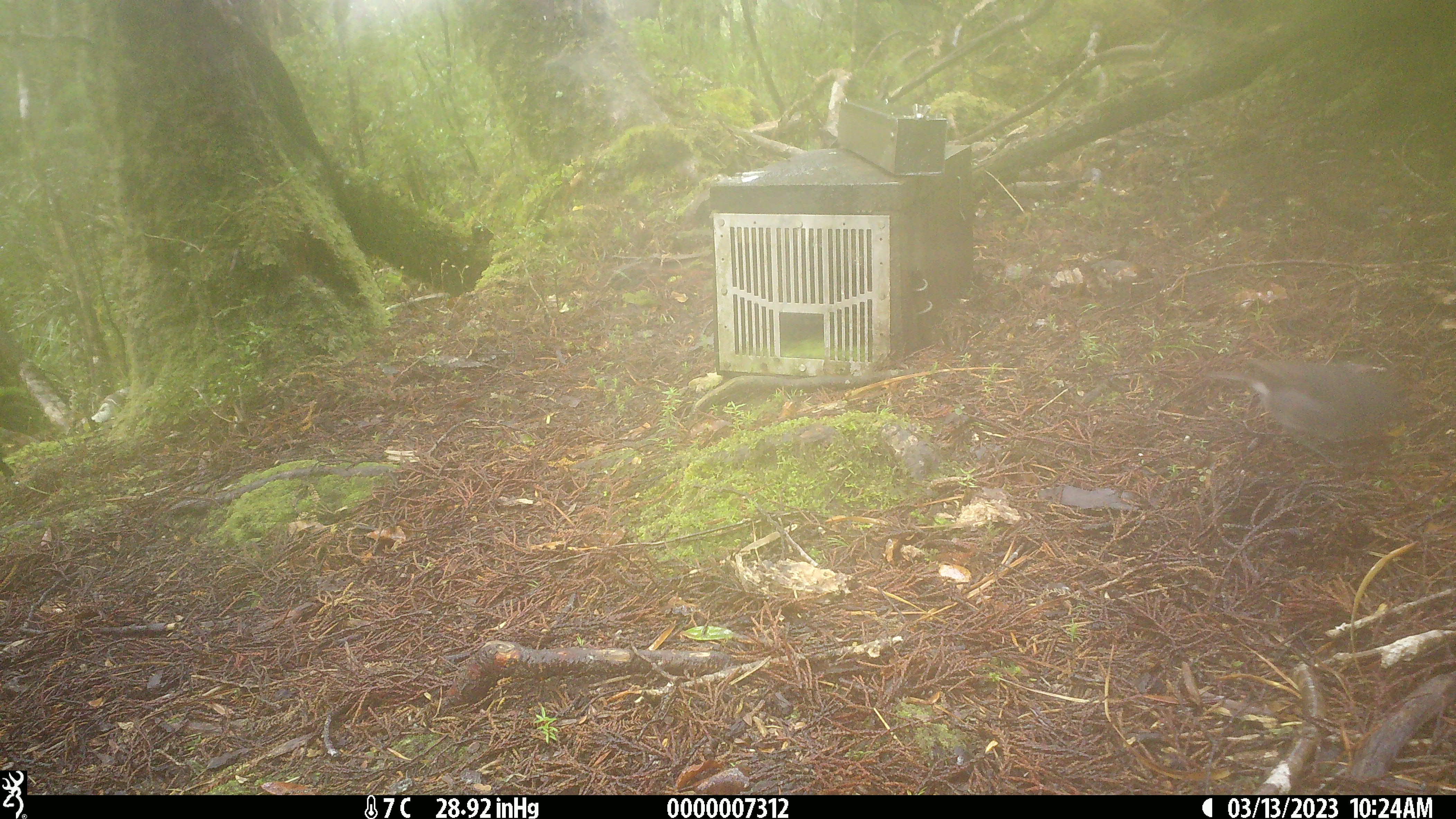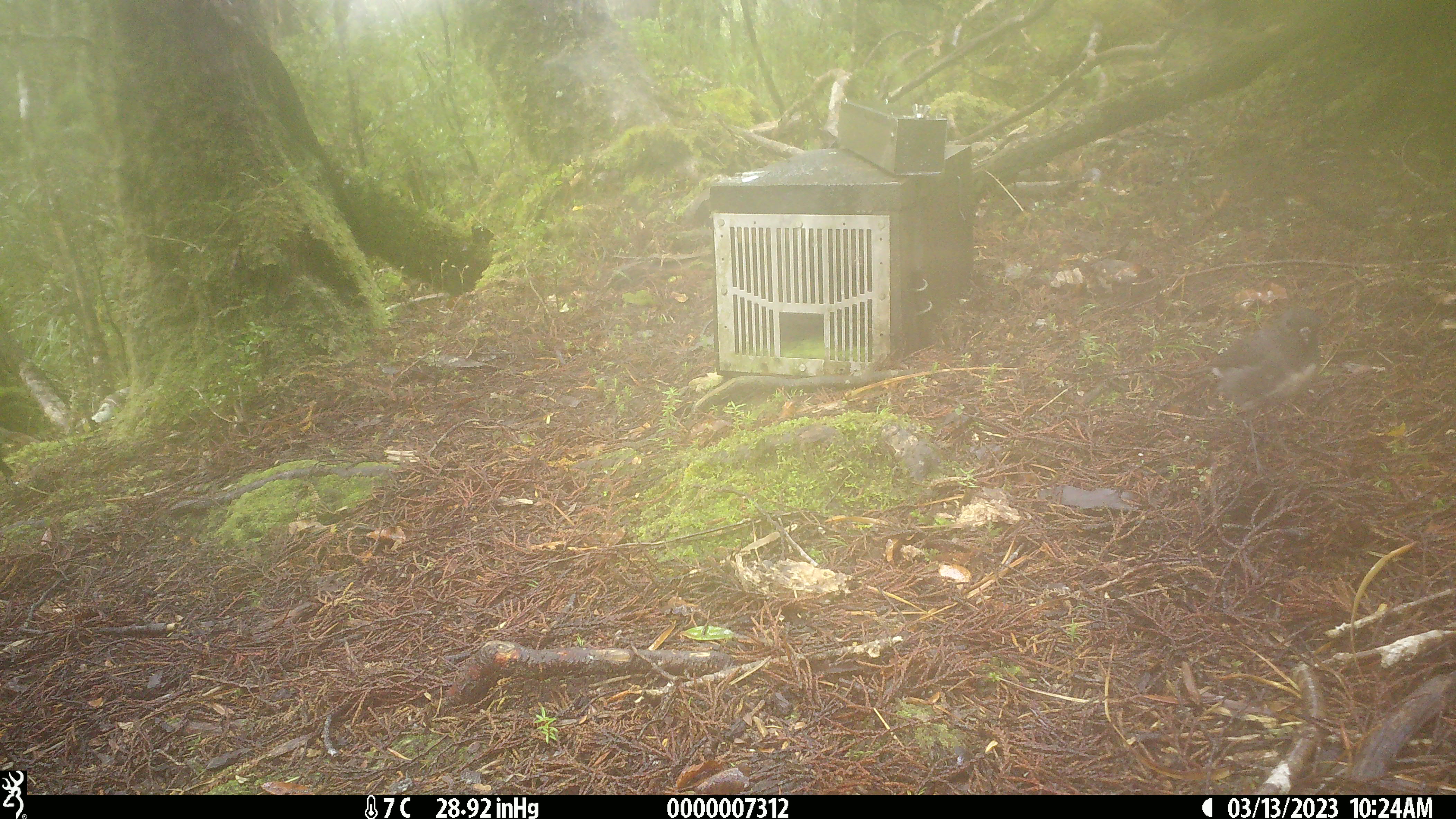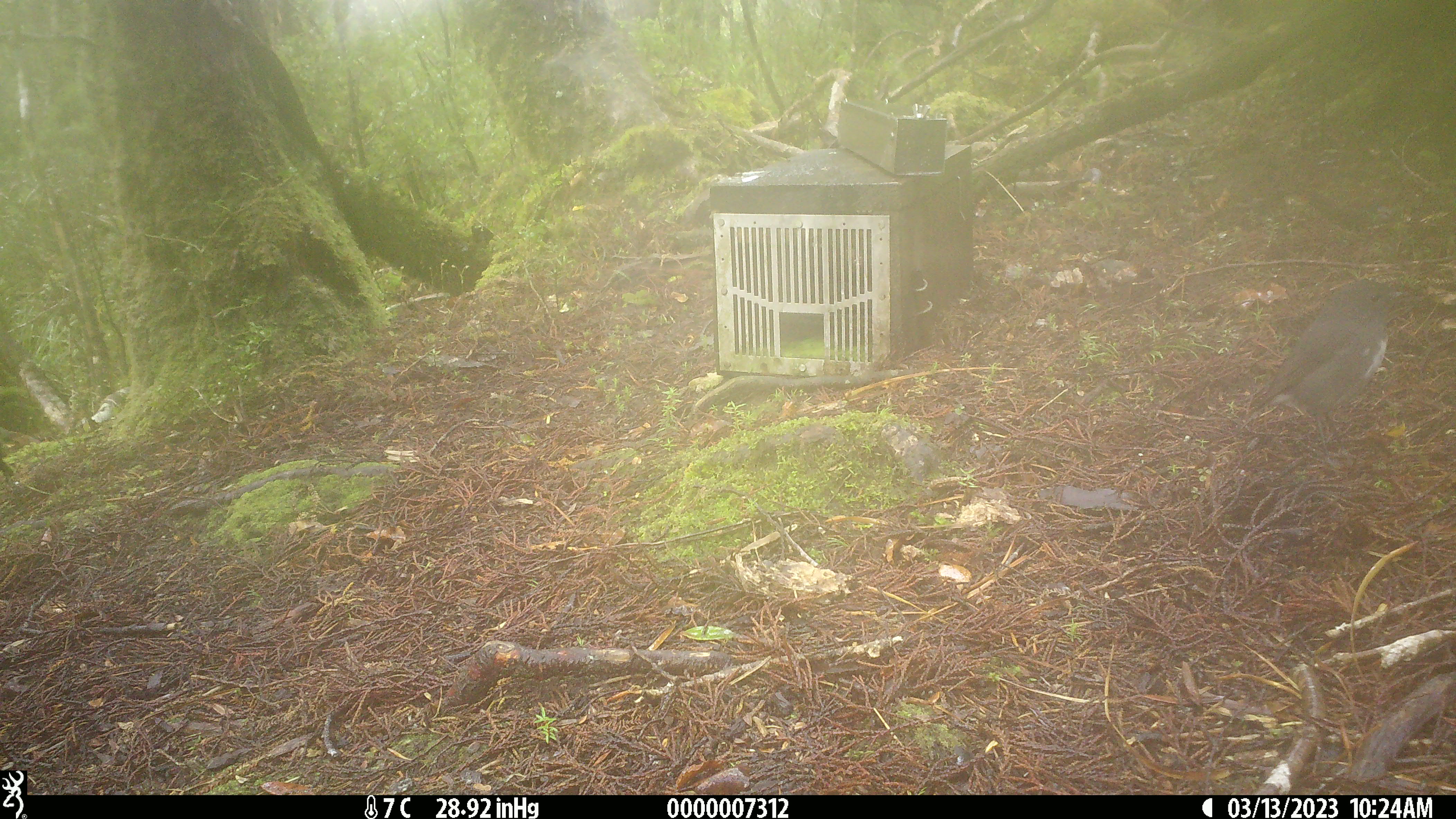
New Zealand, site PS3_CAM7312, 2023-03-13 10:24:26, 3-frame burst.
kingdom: Animalia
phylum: Chordata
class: Aves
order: Passeriformes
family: Petroicidae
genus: Petroica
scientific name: Petroica australis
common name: new zealand robin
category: robin